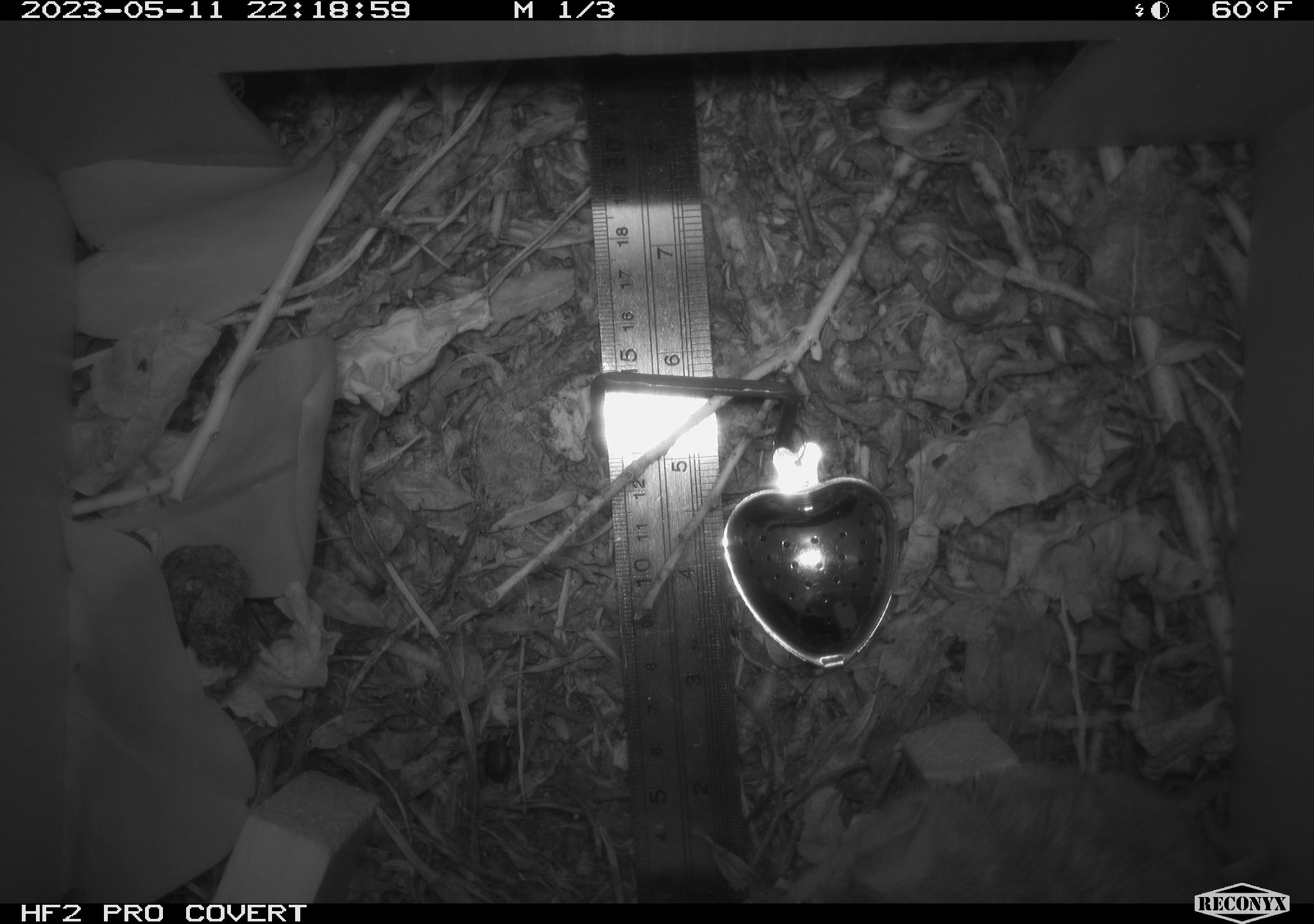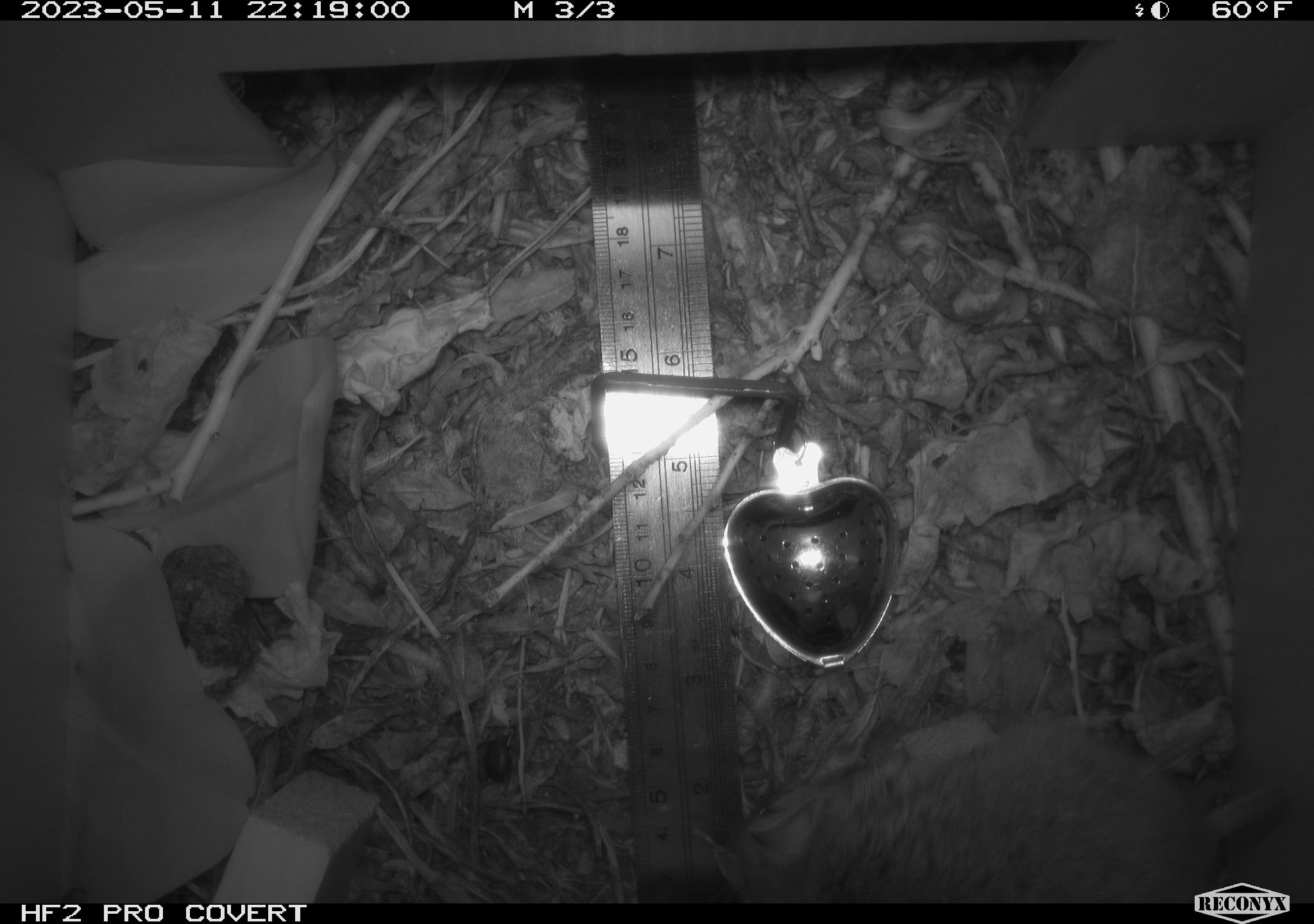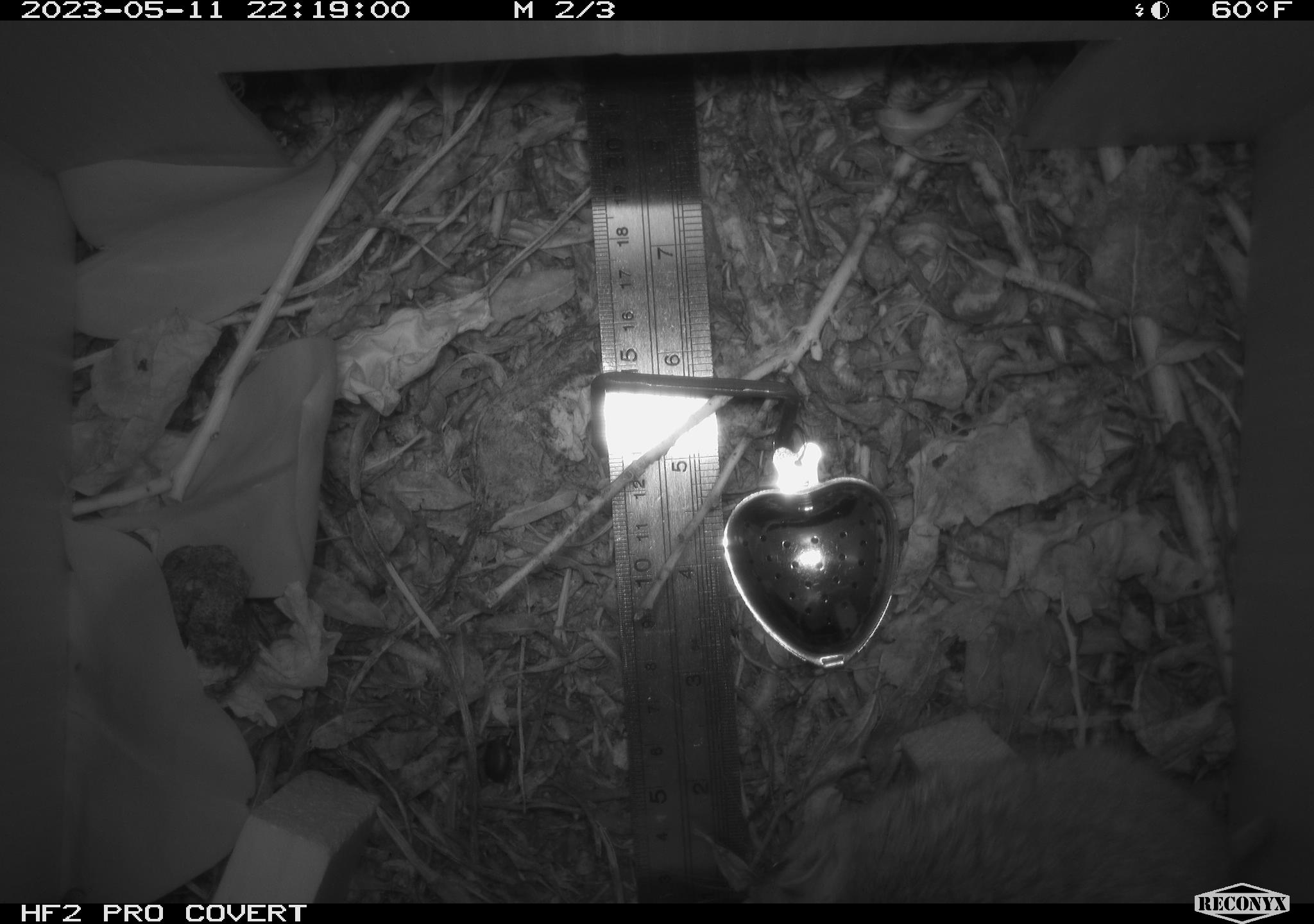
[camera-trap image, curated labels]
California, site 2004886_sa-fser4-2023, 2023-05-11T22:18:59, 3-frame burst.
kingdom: Animalia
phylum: Chordata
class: Mammalia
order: Rodentia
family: Cricetidae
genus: Neotoma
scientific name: Neotoma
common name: pack rat or woodrat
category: neotoma species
Neotoma species (pack rat or woodrat) (Neotoma).